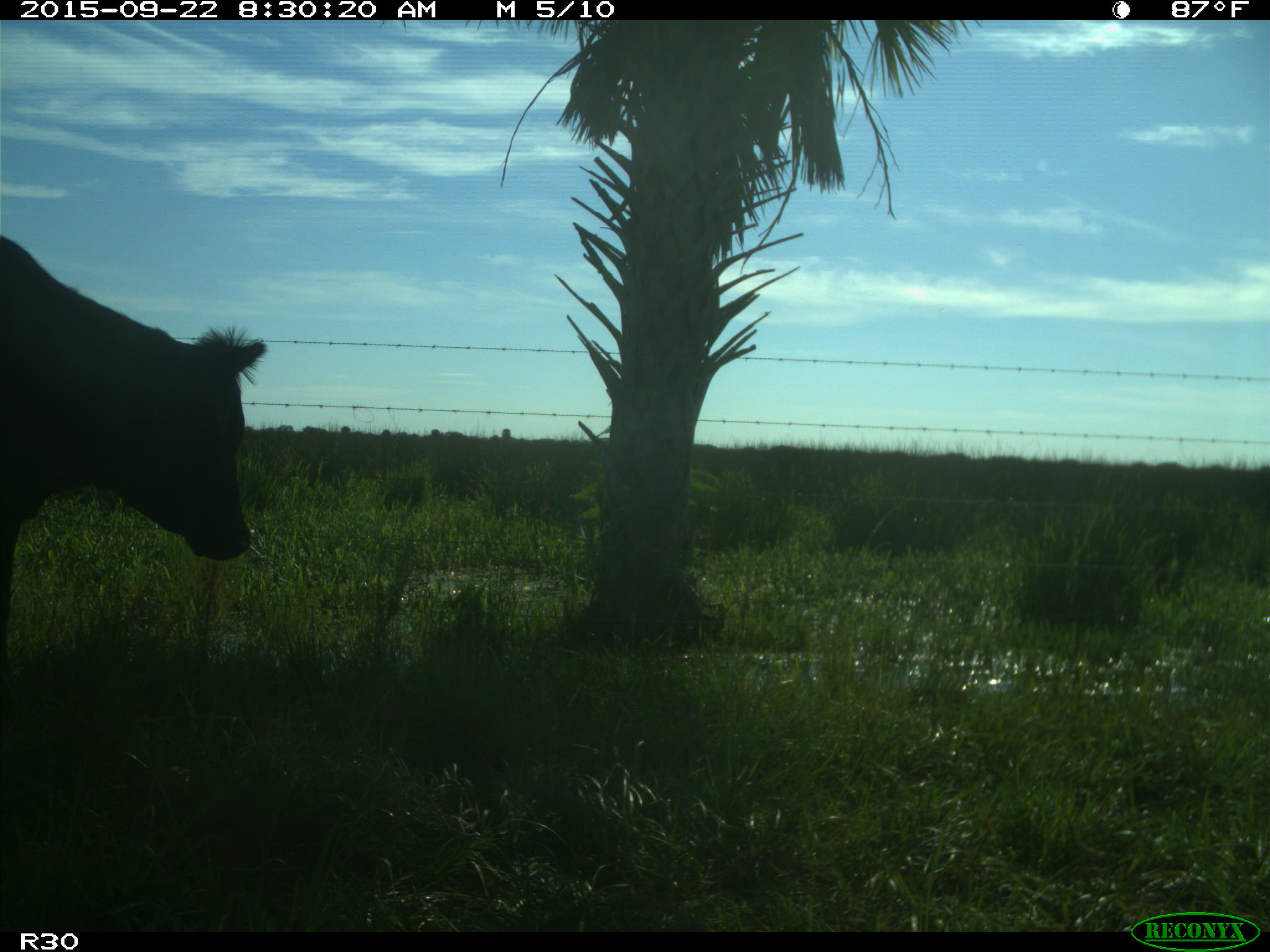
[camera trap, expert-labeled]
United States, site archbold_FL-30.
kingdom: Animalia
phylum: Chordata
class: Mammalia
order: Artiodactyla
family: Bovidae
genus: Bos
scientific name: Bos taurus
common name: domestic cow